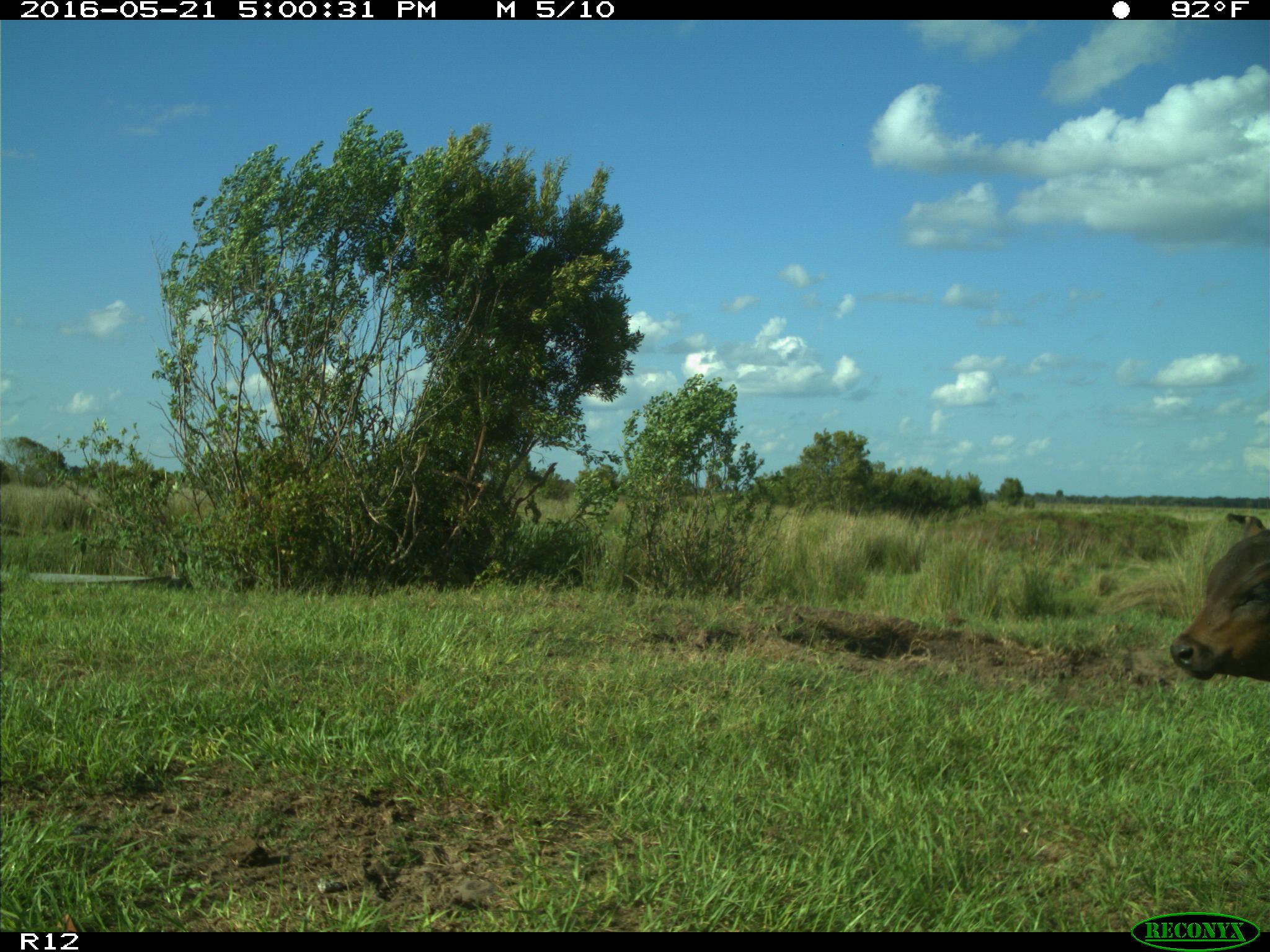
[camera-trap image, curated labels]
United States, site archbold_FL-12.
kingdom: Animalia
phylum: Chordata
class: Mammalia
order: Artiodactyla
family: Bovidae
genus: Bos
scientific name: Bos taurus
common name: domestic cow